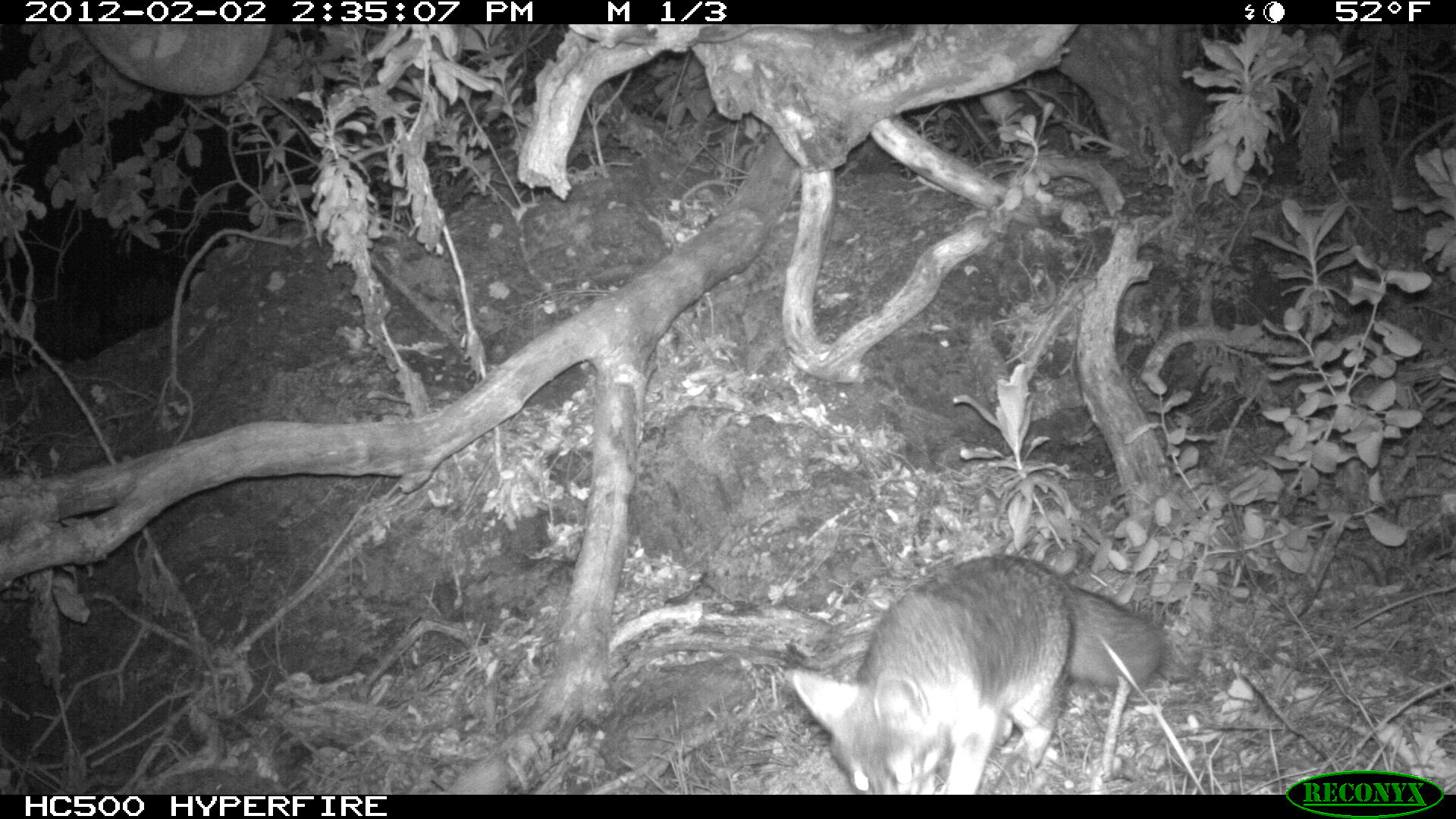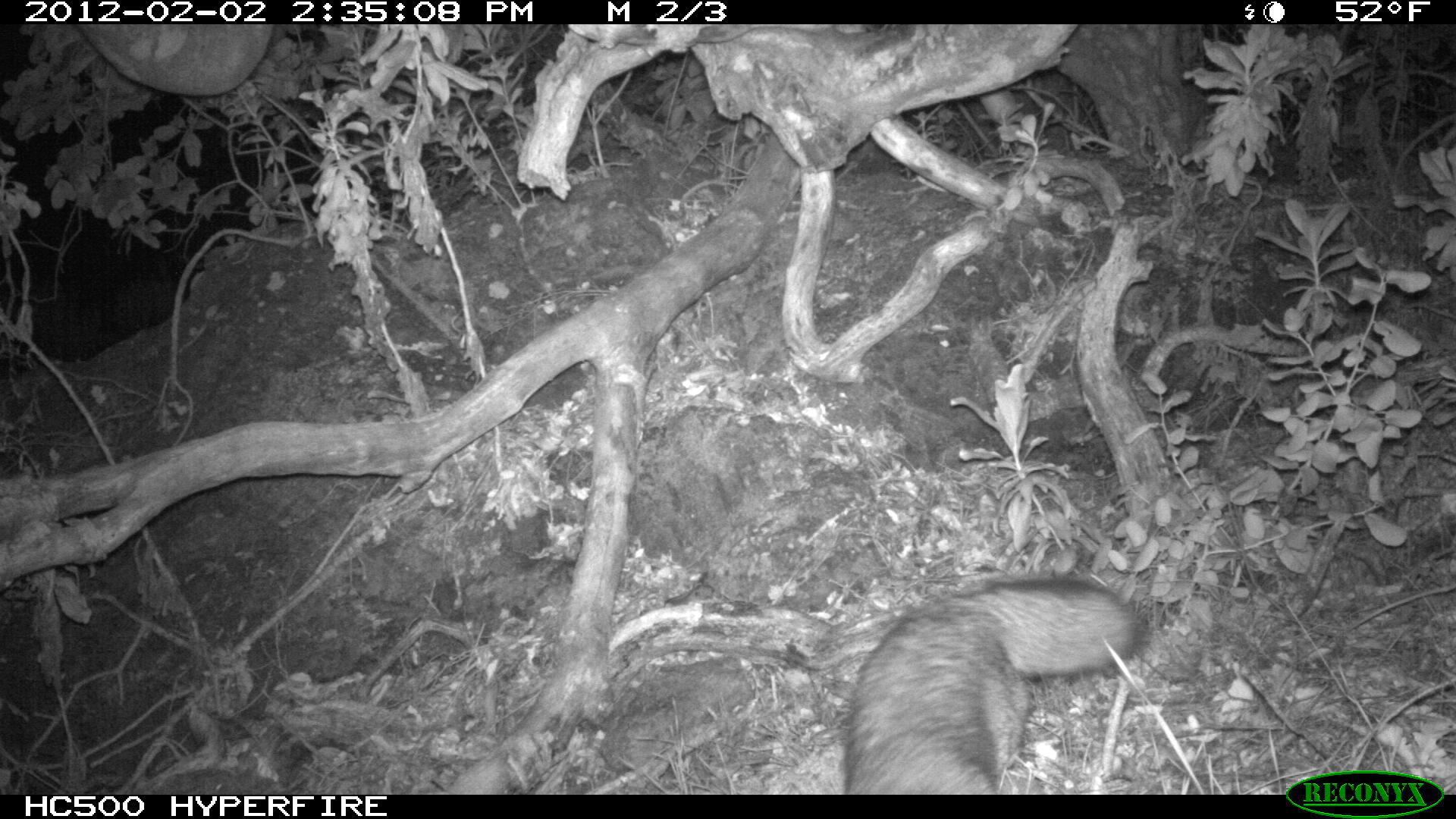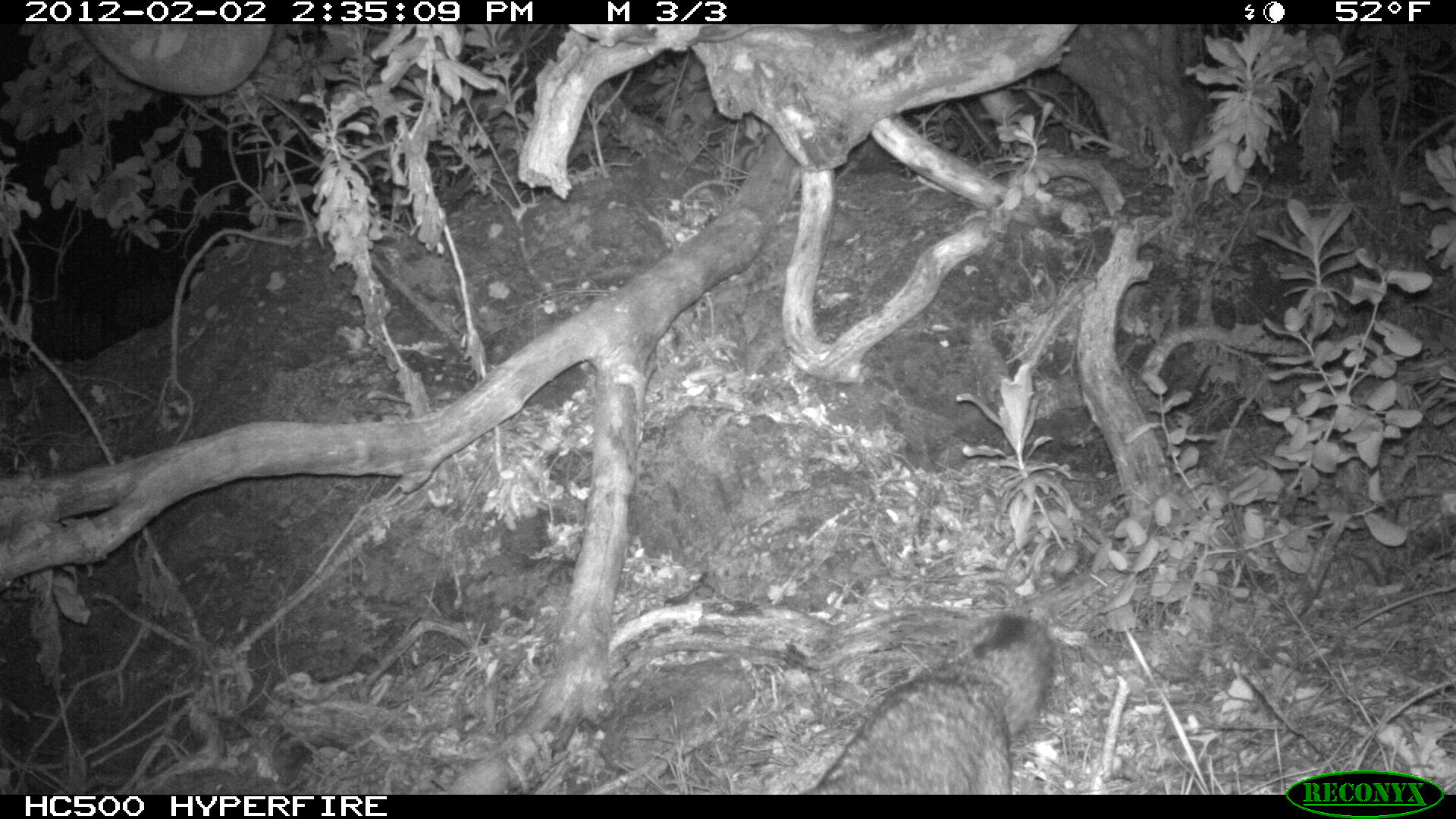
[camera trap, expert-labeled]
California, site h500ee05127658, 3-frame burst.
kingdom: Animalia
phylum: Chordata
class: Mammalia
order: Carnivora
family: Canidae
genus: Urocyon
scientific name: Urocyon littoralis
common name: island fox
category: fox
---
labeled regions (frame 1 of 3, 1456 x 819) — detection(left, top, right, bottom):
fox: detection(792, 554, 1160, 792)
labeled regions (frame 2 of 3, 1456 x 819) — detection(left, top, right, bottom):
fox: detection(843, 573, 1145, 793)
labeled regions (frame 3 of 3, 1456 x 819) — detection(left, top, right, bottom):
fox: detection(797, 613, 1053, 793)